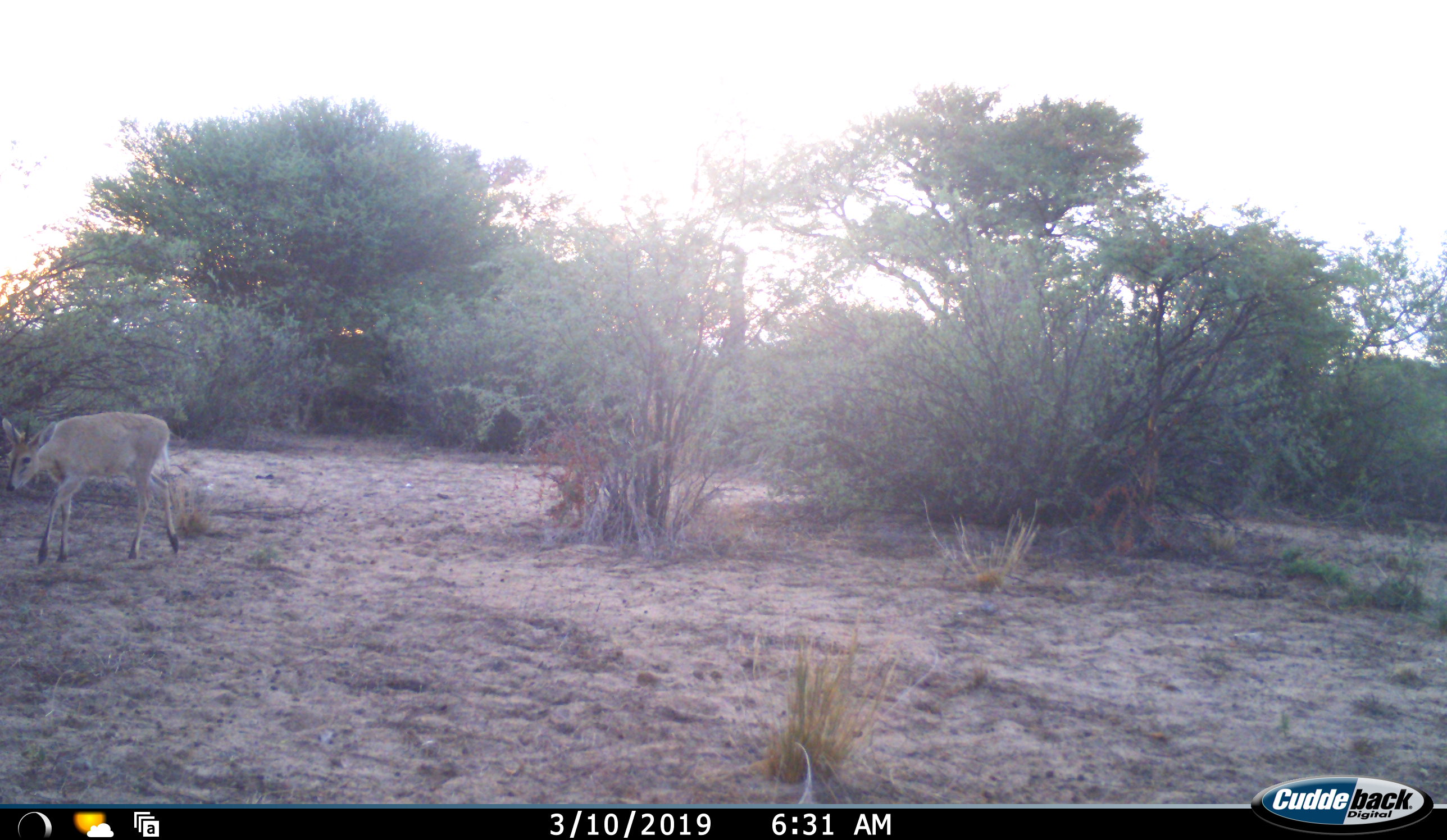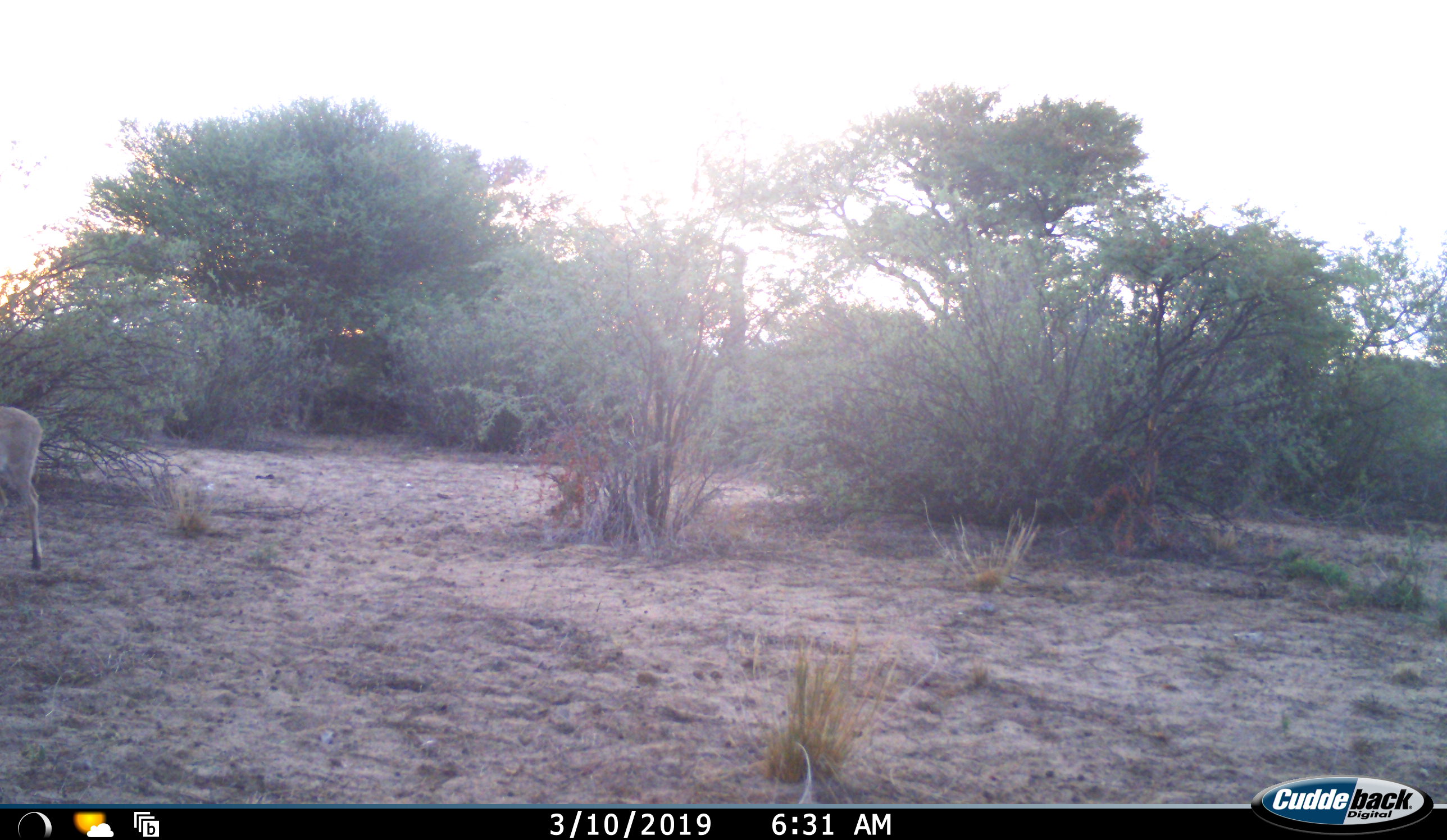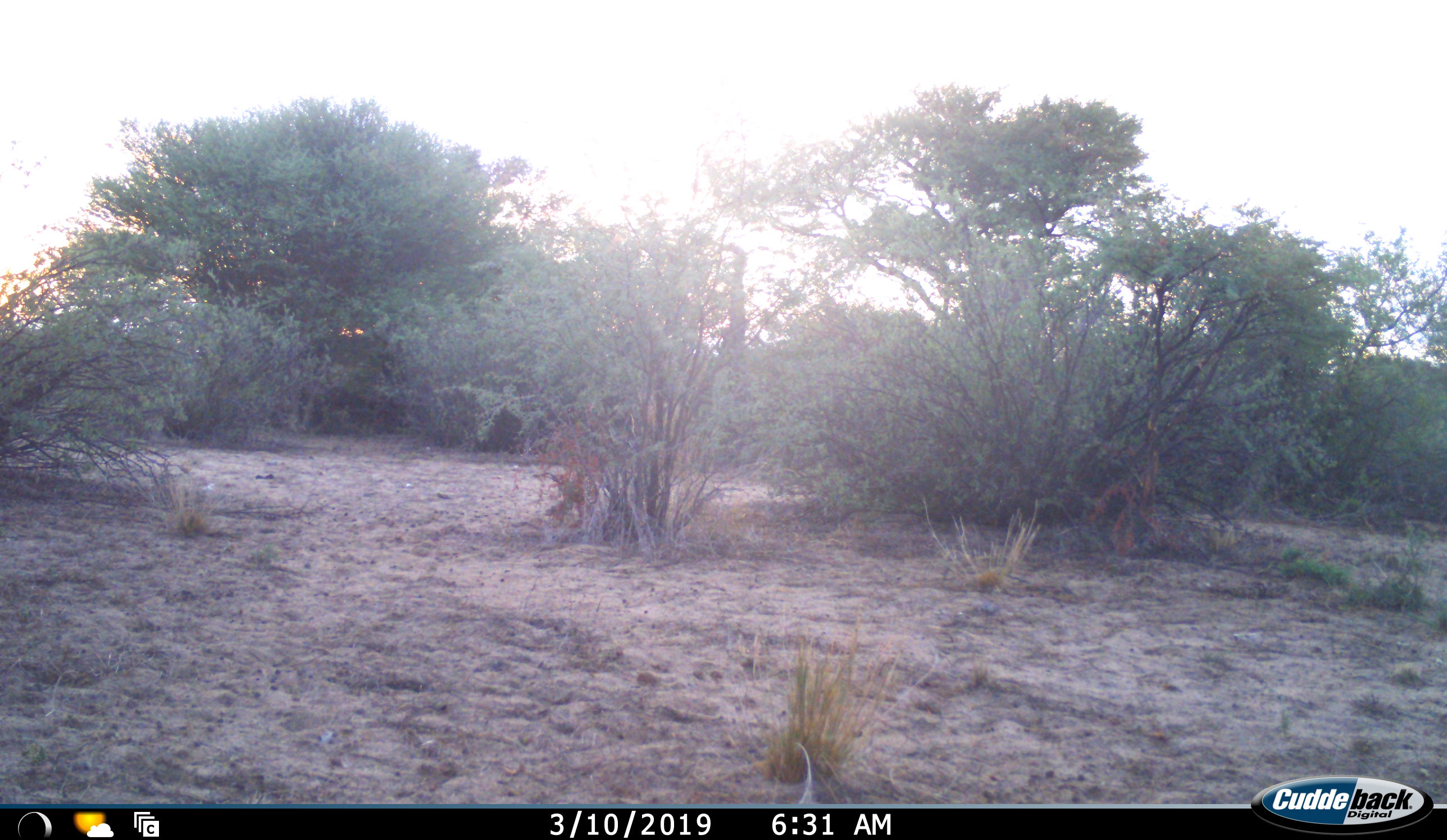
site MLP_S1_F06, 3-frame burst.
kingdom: Animalia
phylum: Chordata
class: Mammalia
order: Artiodactyla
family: Bovidae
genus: Sylvicapra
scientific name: Sylvicapra grimmia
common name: common duiker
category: duikercommongrey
Duikercommongrey (common duiker) (Sylvicapra grimmia), count 1. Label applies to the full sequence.